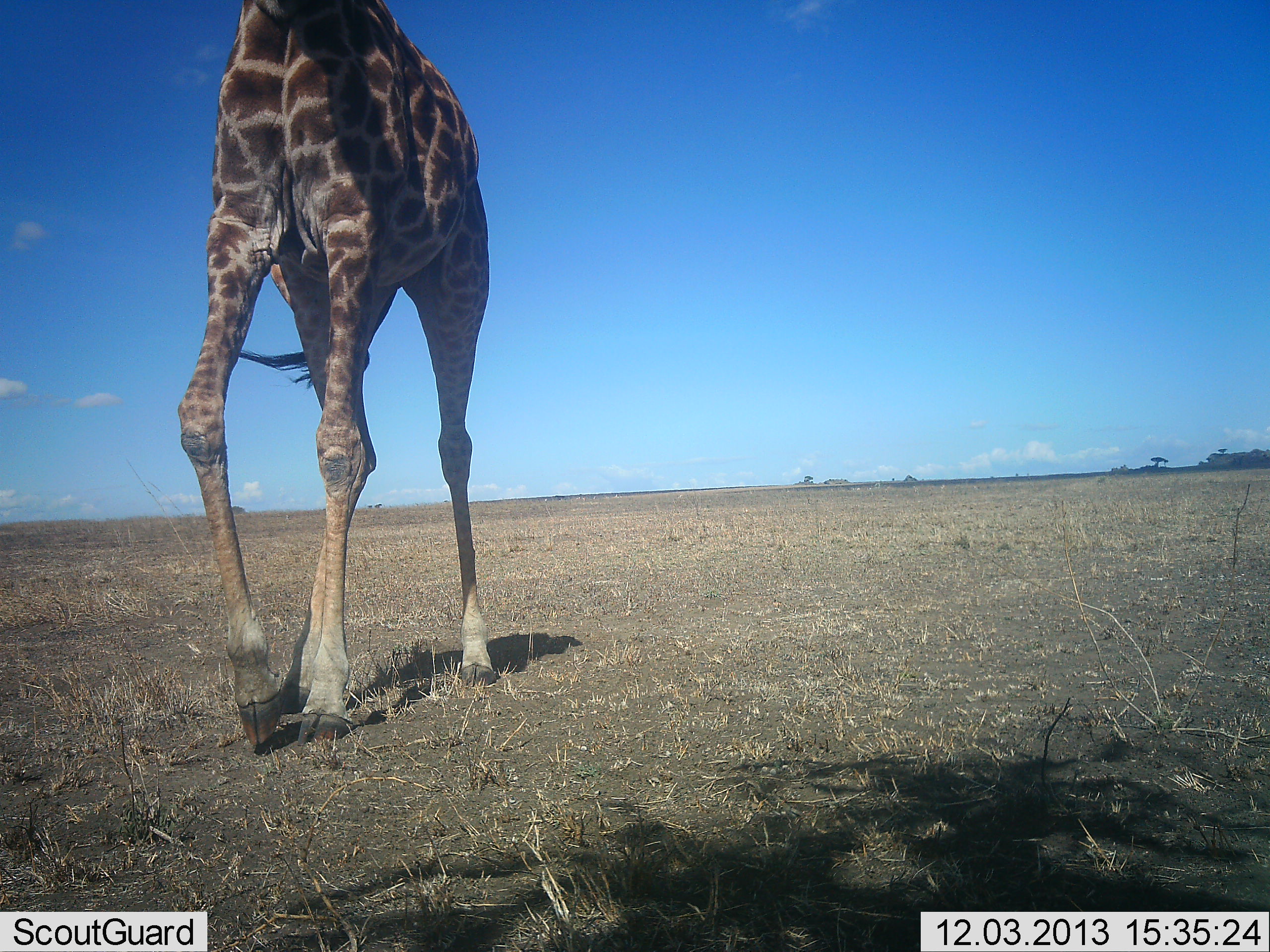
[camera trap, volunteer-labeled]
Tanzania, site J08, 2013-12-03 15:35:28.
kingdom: Animalia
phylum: Chordata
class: Mammalia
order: Artiodactyla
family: Giraffidae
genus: Giraffa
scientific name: Giraffa camelopardalis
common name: giraffe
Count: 1.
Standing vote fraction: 20%.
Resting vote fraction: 0%.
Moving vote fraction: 80%.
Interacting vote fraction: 0%.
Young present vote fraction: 0%.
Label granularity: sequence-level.